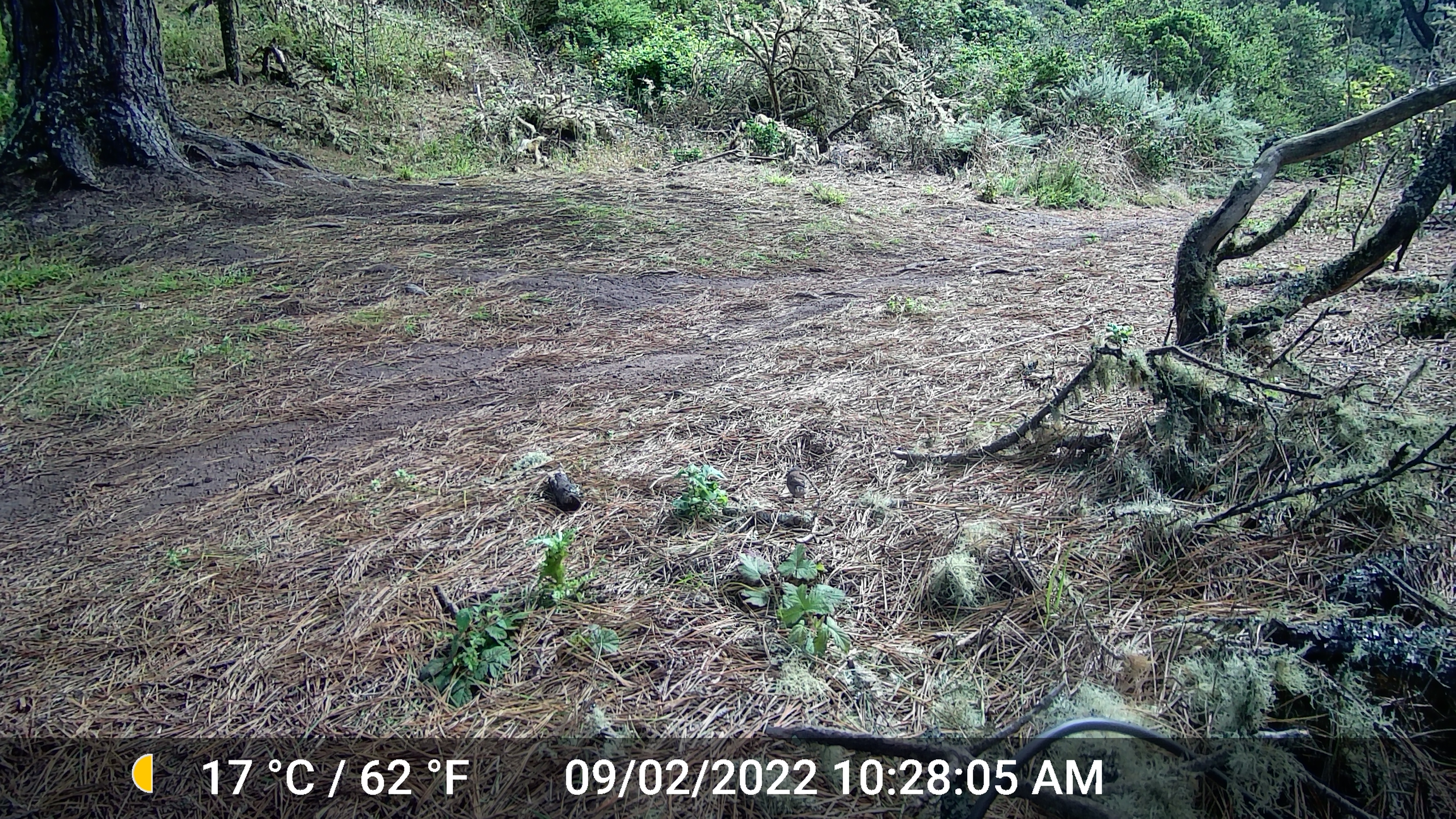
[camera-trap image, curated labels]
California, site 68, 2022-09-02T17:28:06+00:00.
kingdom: Animalia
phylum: Chordata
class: Aves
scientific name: Aves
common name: bird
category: unknown bird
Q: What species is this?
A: Unknown bird (bird) (Aves).